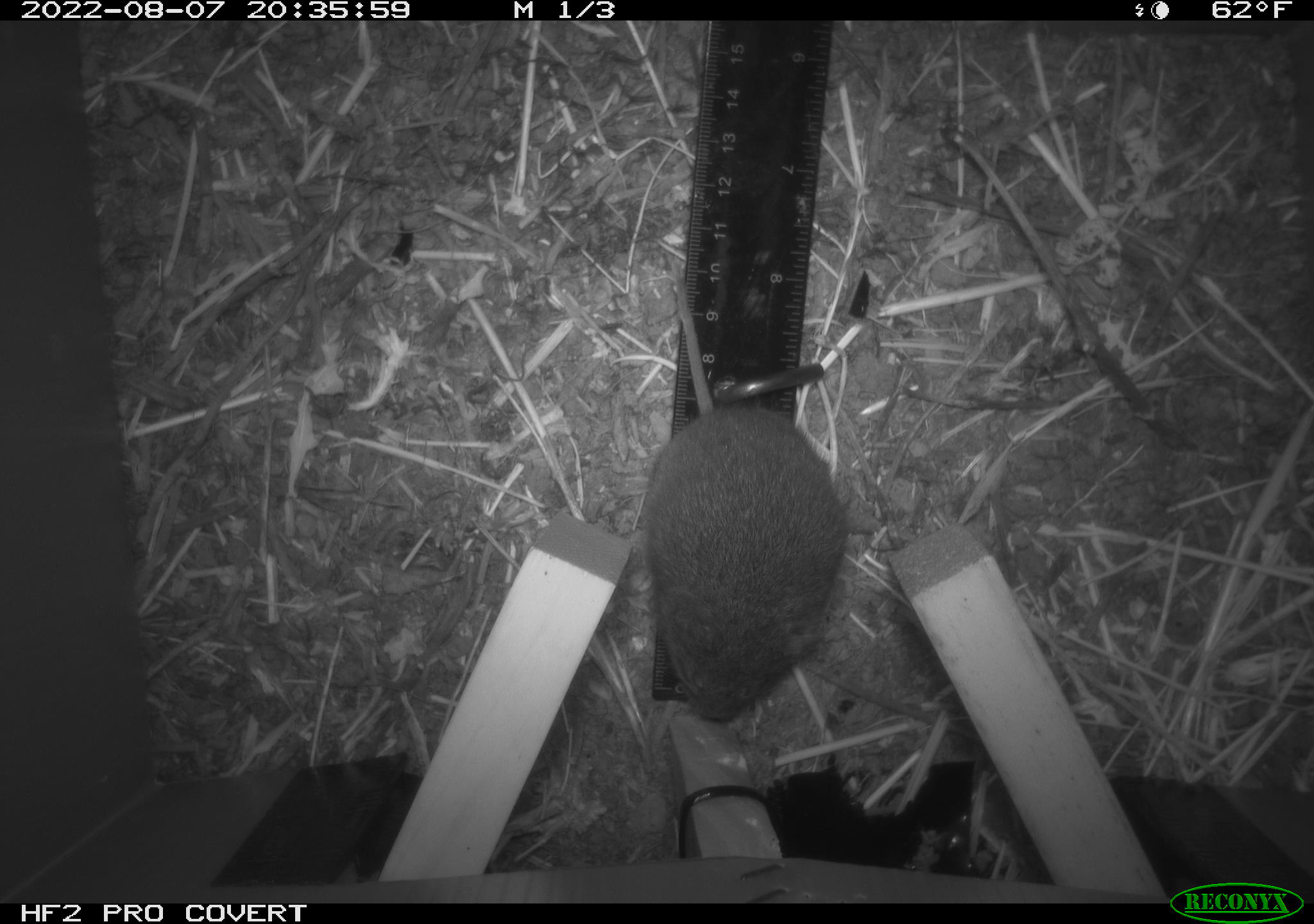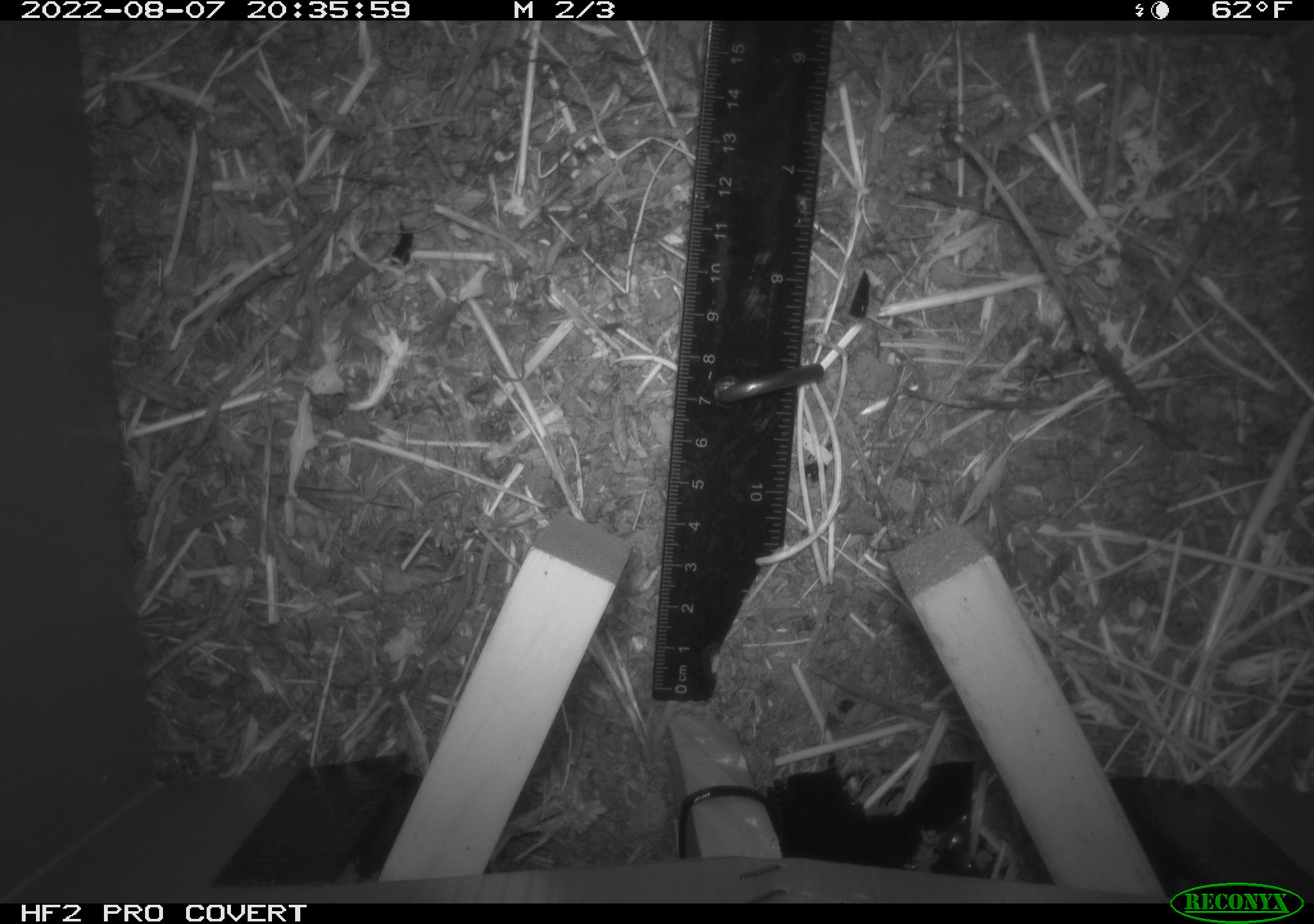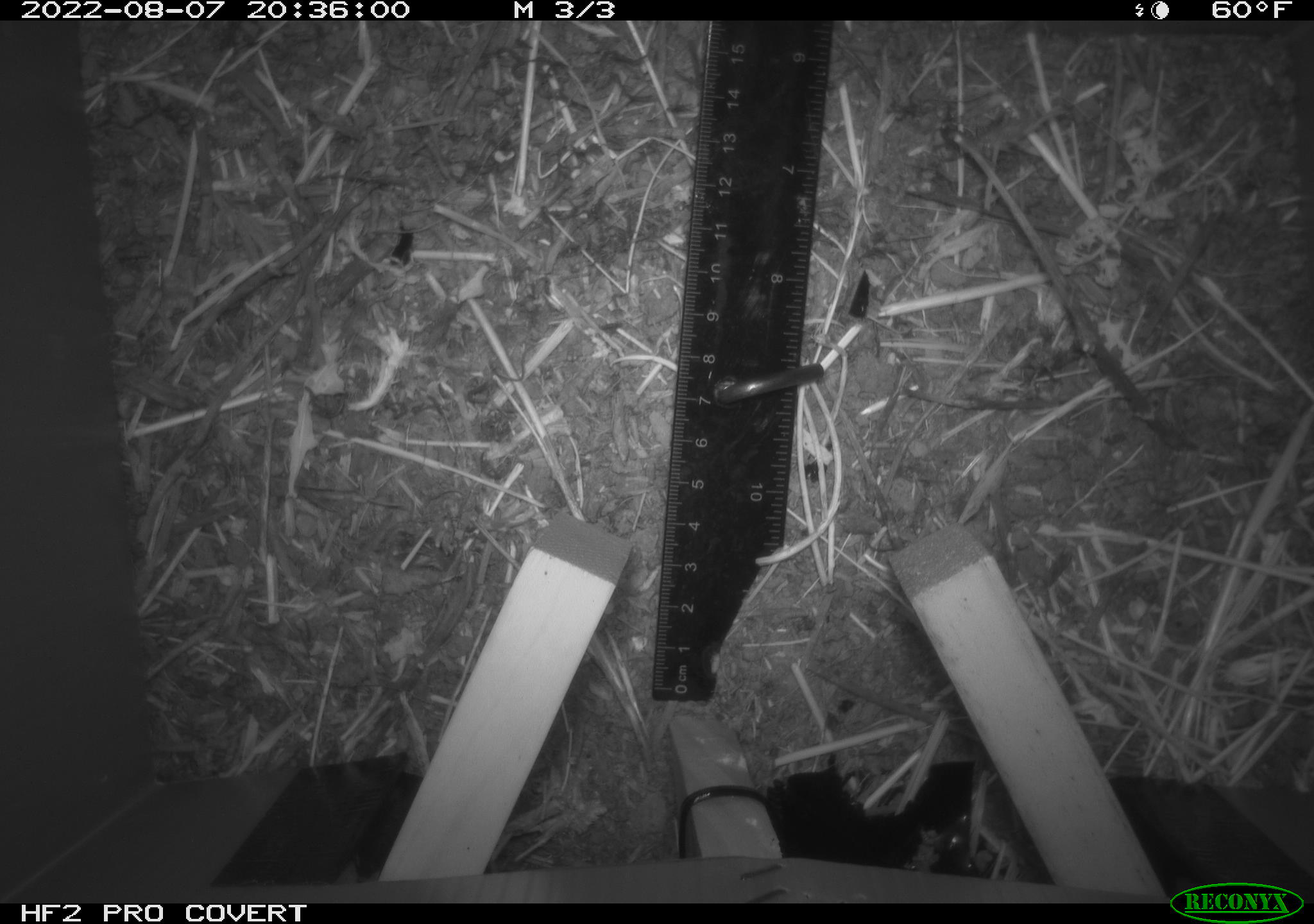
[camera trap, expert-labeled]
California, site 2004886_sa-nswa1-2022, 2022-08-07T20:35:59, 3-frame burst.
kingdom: Animalia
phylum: Chordata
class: Mammalia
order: Rodentia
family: Cricetidae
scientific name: Cricetidae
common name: hamsters, voles, lemmings, and allies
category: cricetidae family